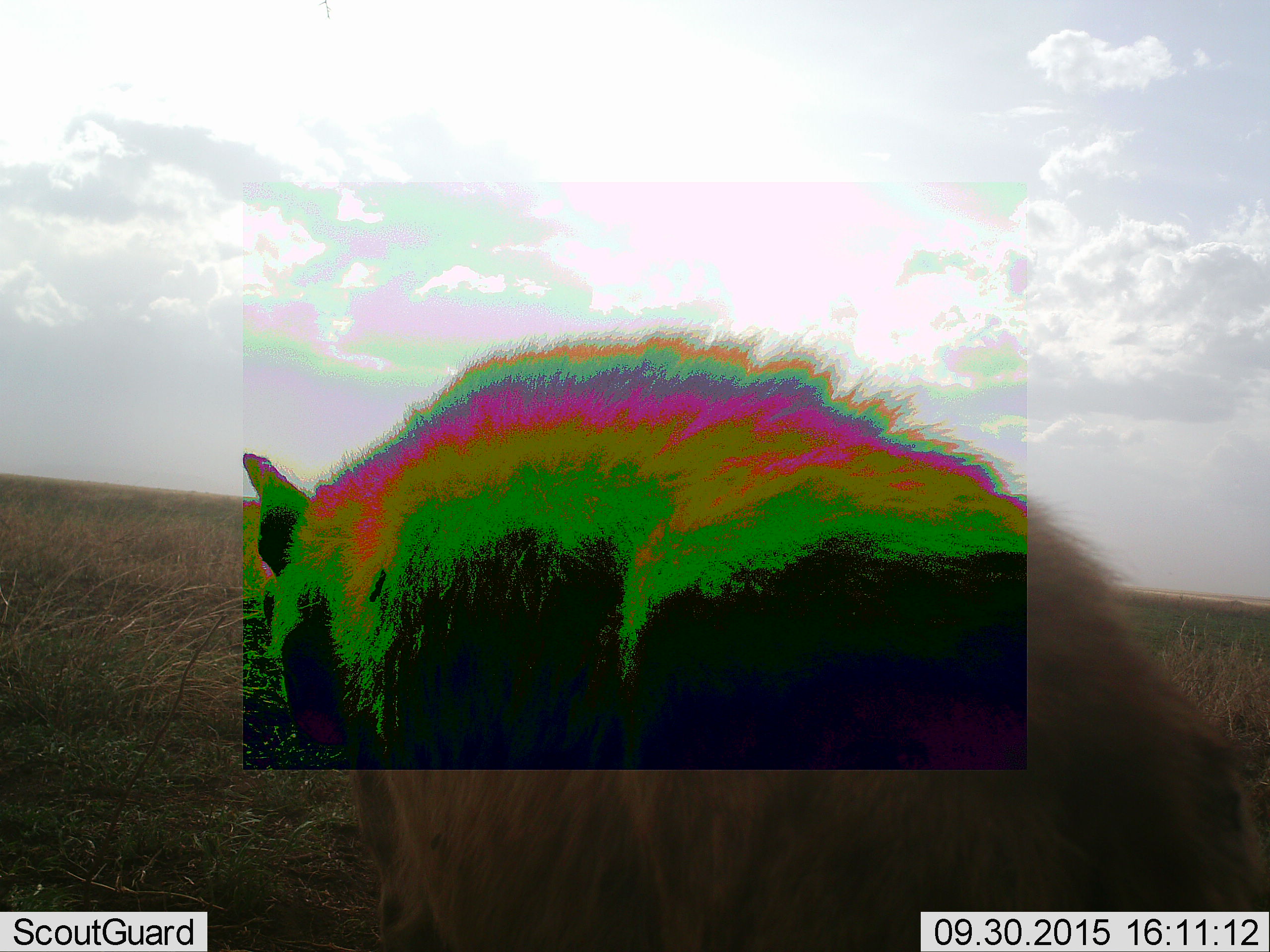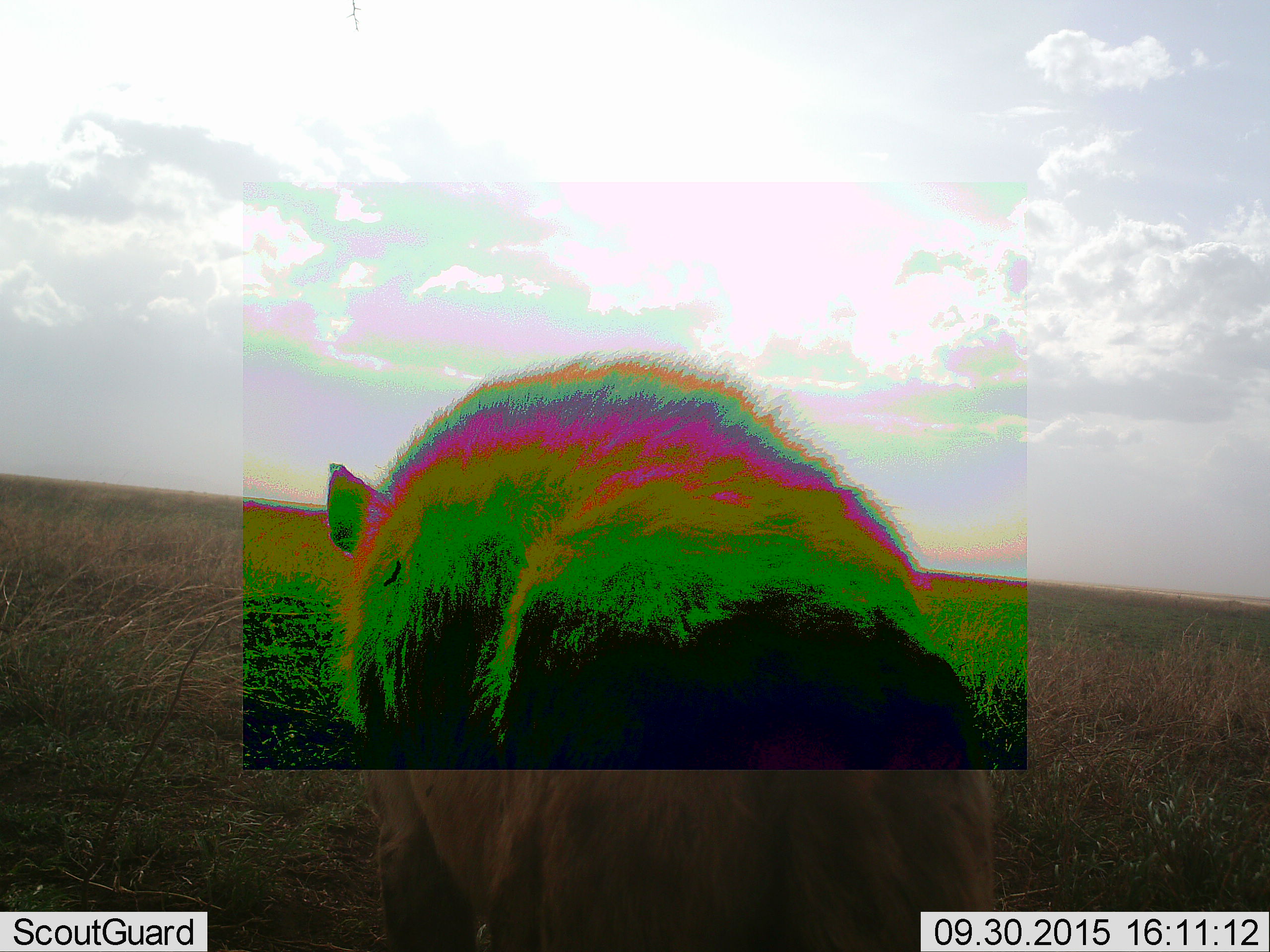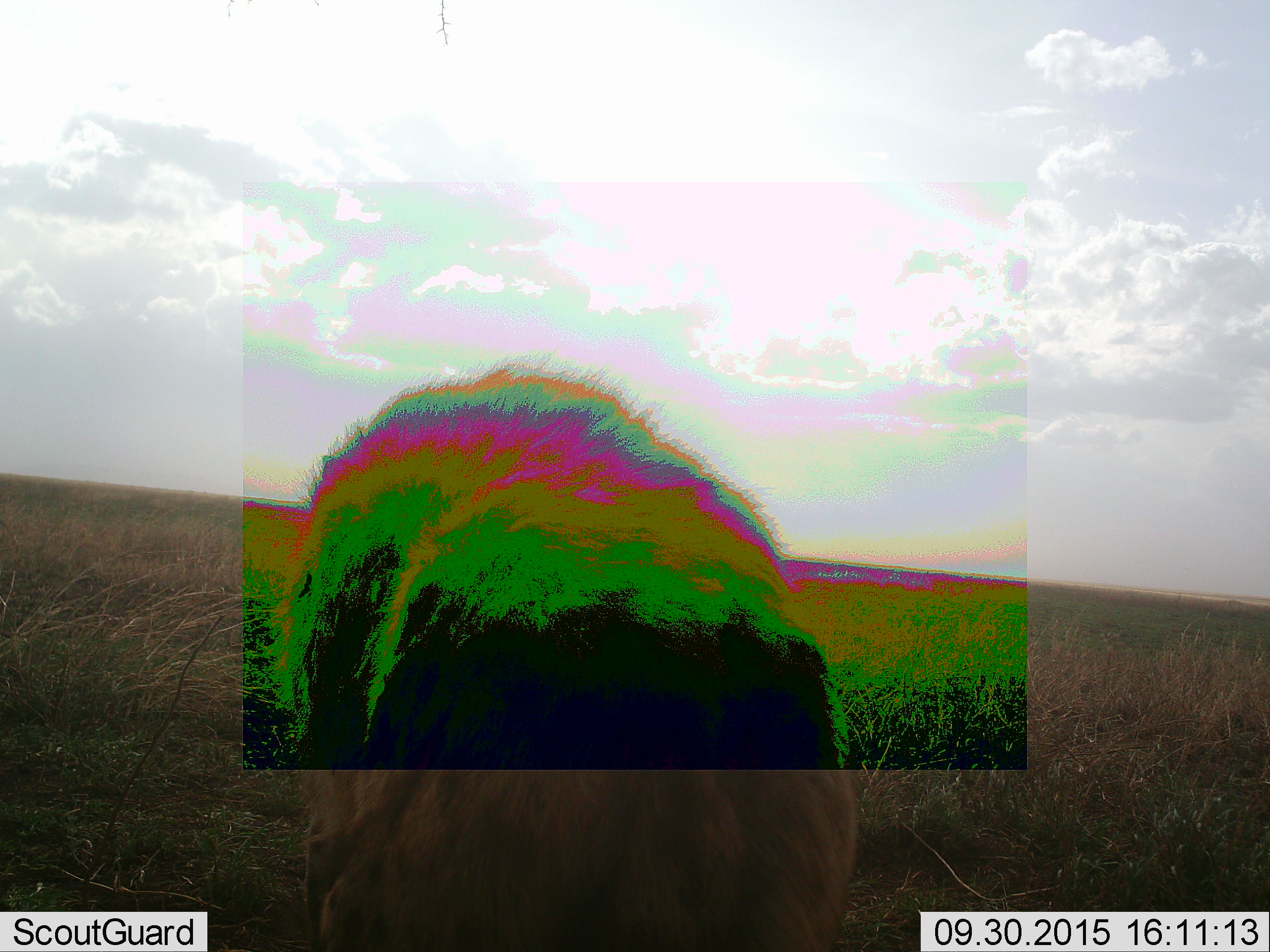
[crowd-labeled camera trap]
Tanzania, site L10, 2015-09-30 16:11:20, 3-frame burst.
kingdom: Animalia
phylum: Chordata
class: Mammalia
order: Carnivora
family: Hyaenidae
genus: Hyaena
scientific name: Hyaena hyaena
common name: striped hyena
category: hyenastriped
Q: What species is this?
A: Hyenastriped (striped hyena) (Hyaena hyaena).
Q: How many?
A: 1.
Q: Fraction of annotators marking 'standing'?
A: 67%.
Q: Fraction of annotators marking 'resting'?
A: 0%.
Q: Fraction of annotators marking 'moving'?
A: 33%.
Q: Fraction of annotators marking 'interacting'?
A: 0%.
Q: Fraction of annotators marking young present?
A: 0%.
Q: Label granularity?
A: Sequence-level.